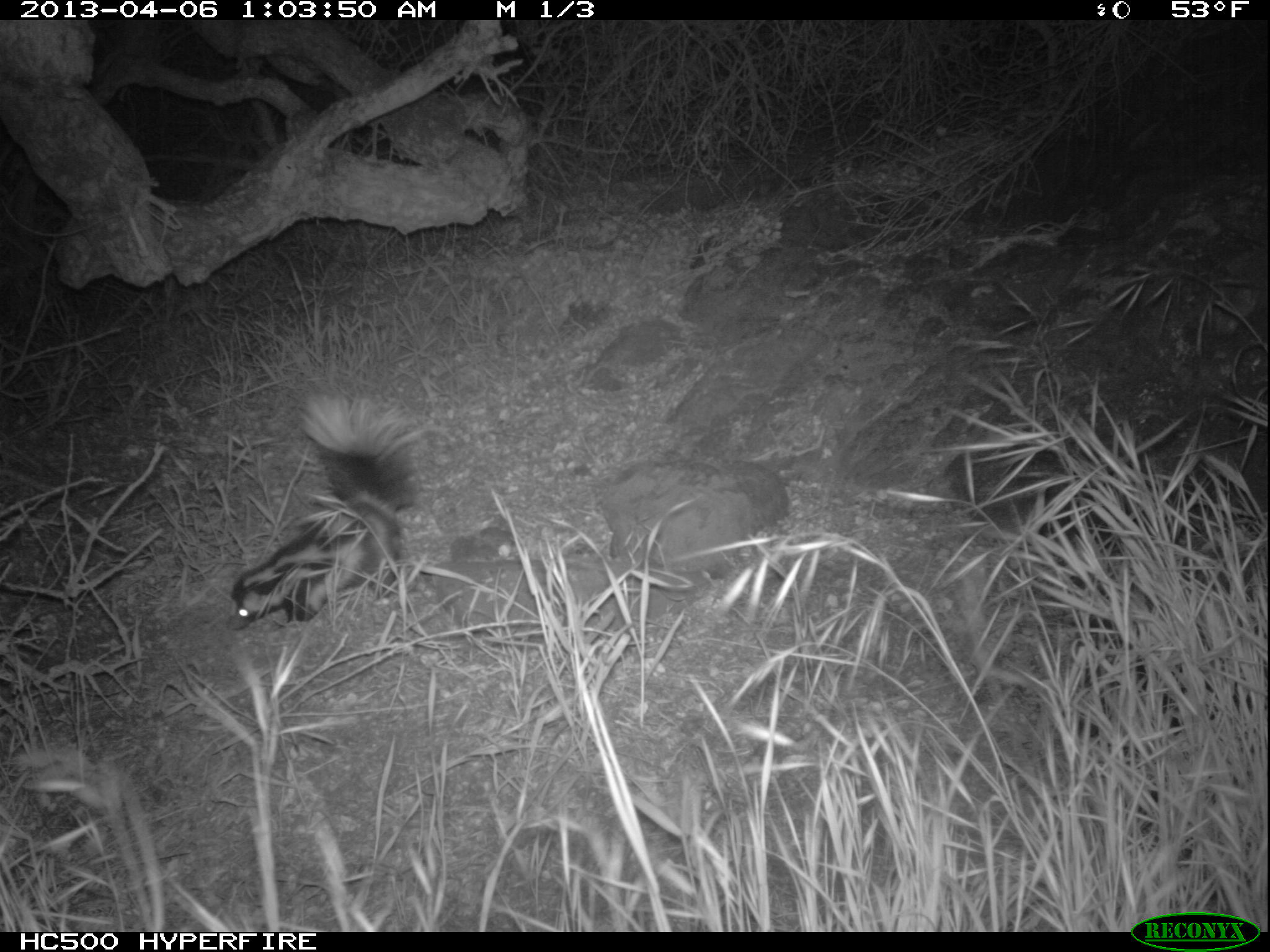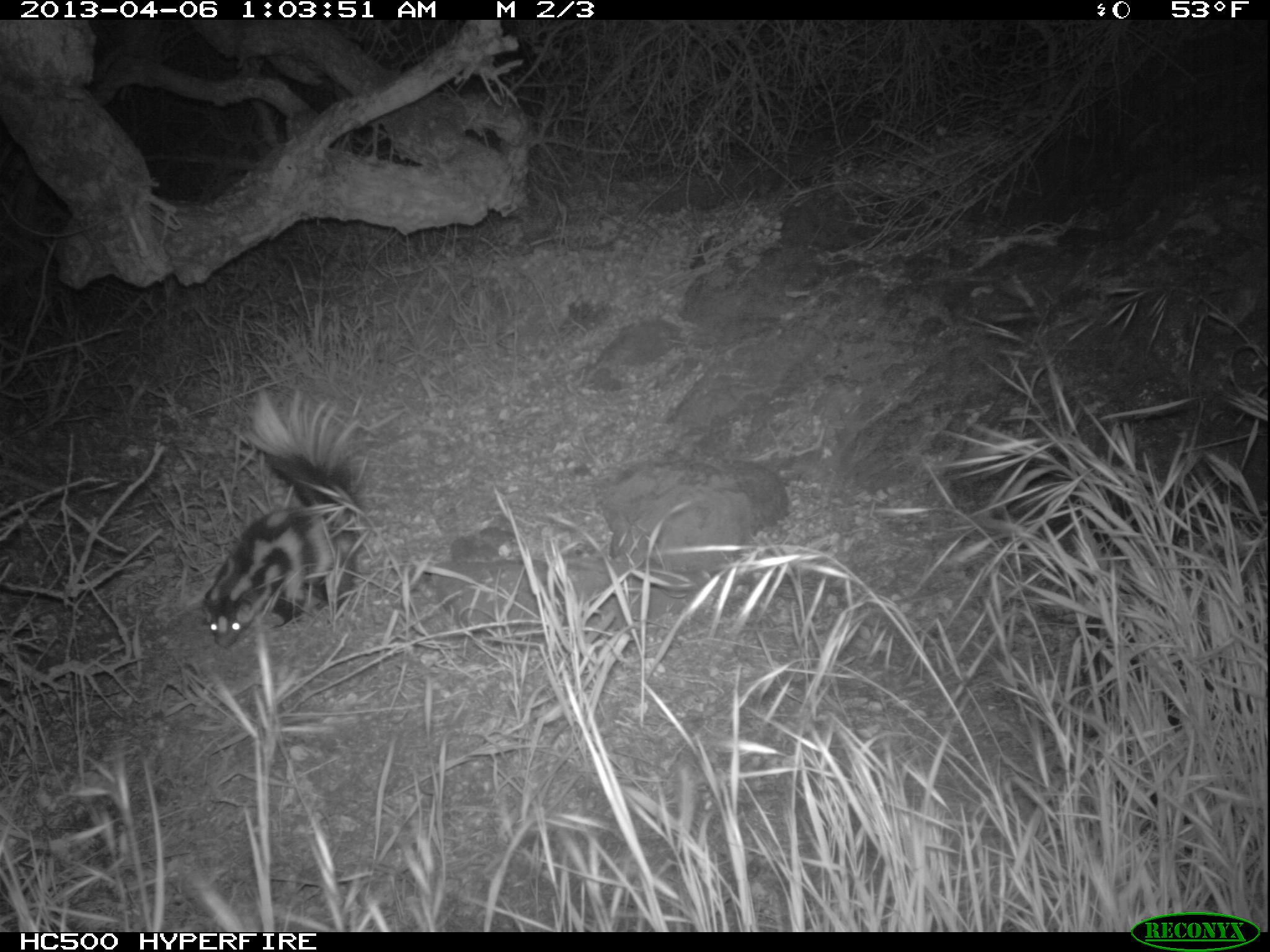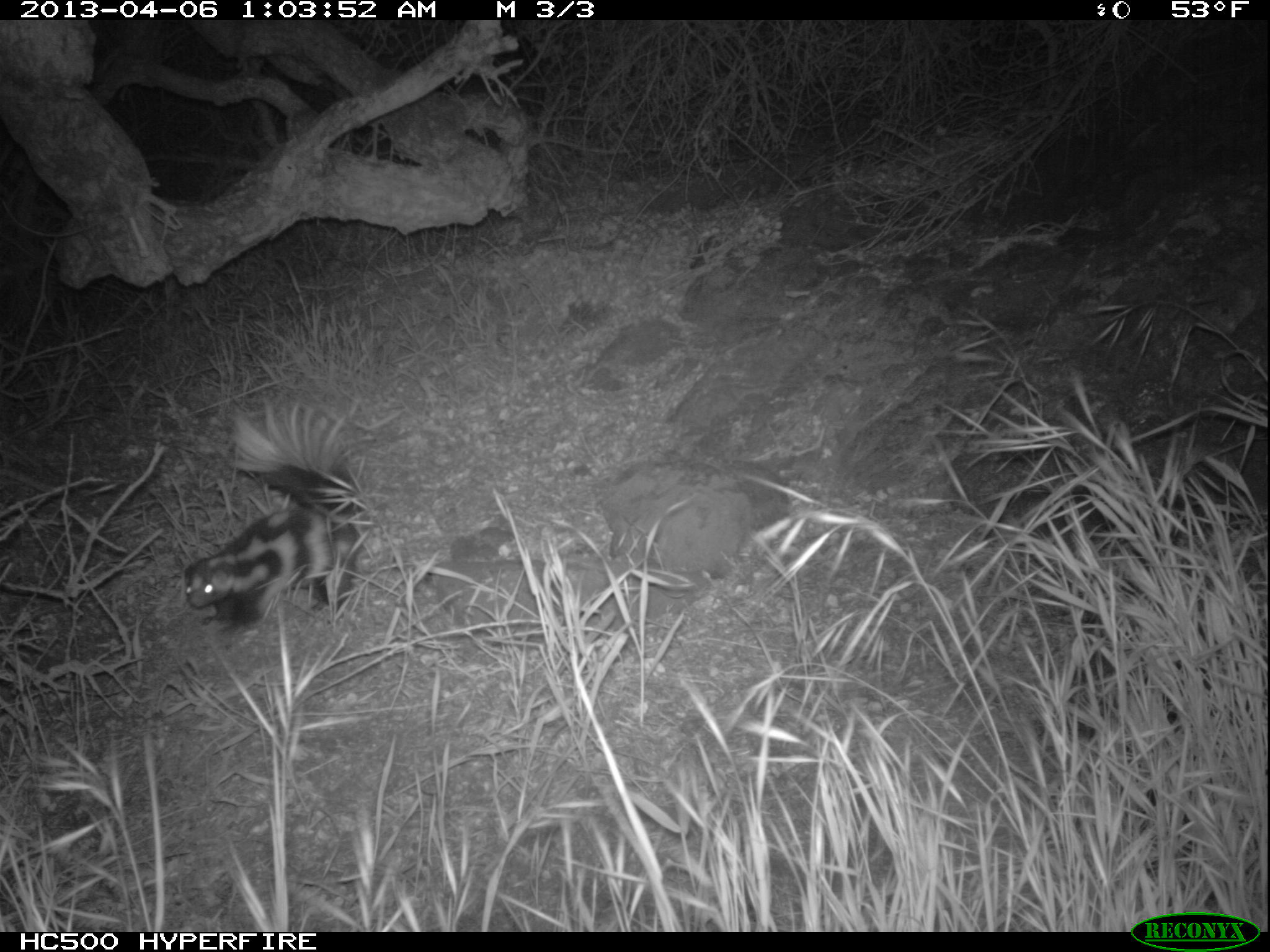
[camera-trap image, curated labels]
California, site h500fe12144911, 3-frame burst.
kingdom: Animalia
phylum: Chordata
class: Mammalia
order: Carnivora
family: Mephitidae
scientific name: Mephitidae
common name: skunk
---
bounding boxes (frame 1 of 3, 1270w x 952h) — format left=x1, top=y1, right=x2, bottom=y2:
skunk: left=225, top=391, right=424, bottom=630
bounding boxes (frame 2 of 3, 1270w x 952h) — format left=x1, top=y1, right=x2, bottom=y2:
skunk: left=200, top=386, right=404, bottom=648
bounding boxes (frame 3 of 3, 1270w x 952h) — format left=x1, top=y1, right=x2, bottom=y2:
skunk: left=184, top=397, right=368, bottom=627